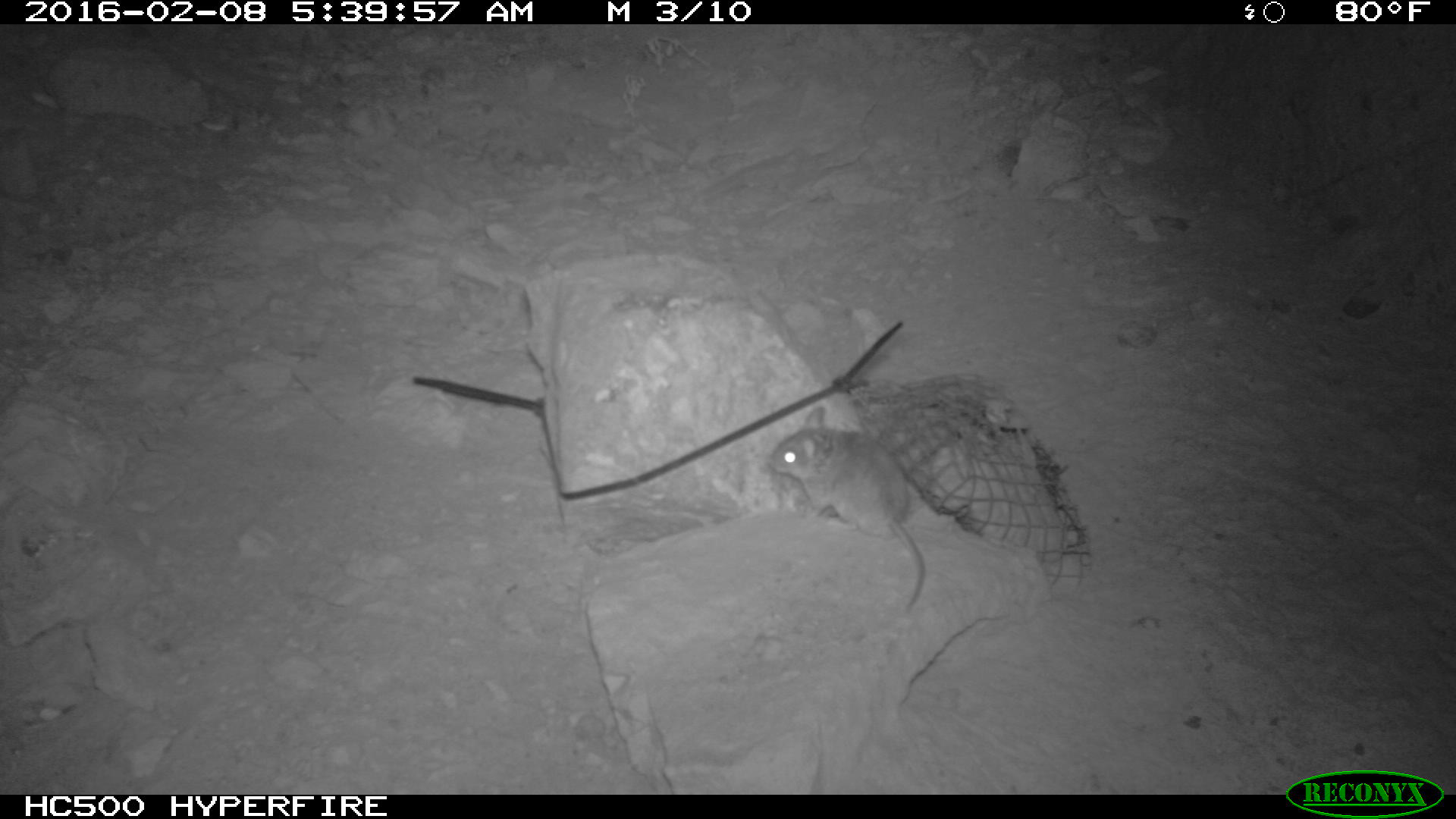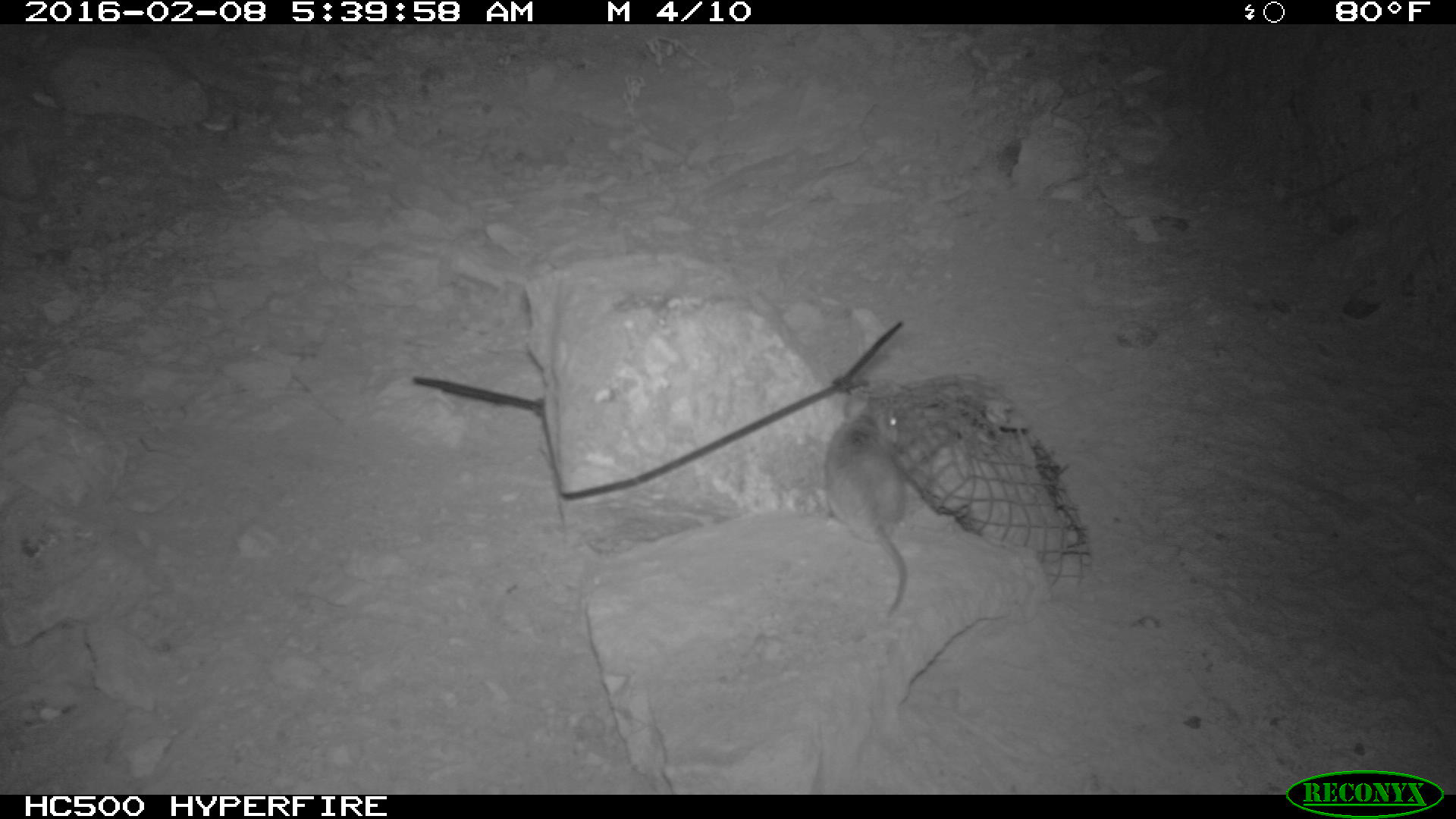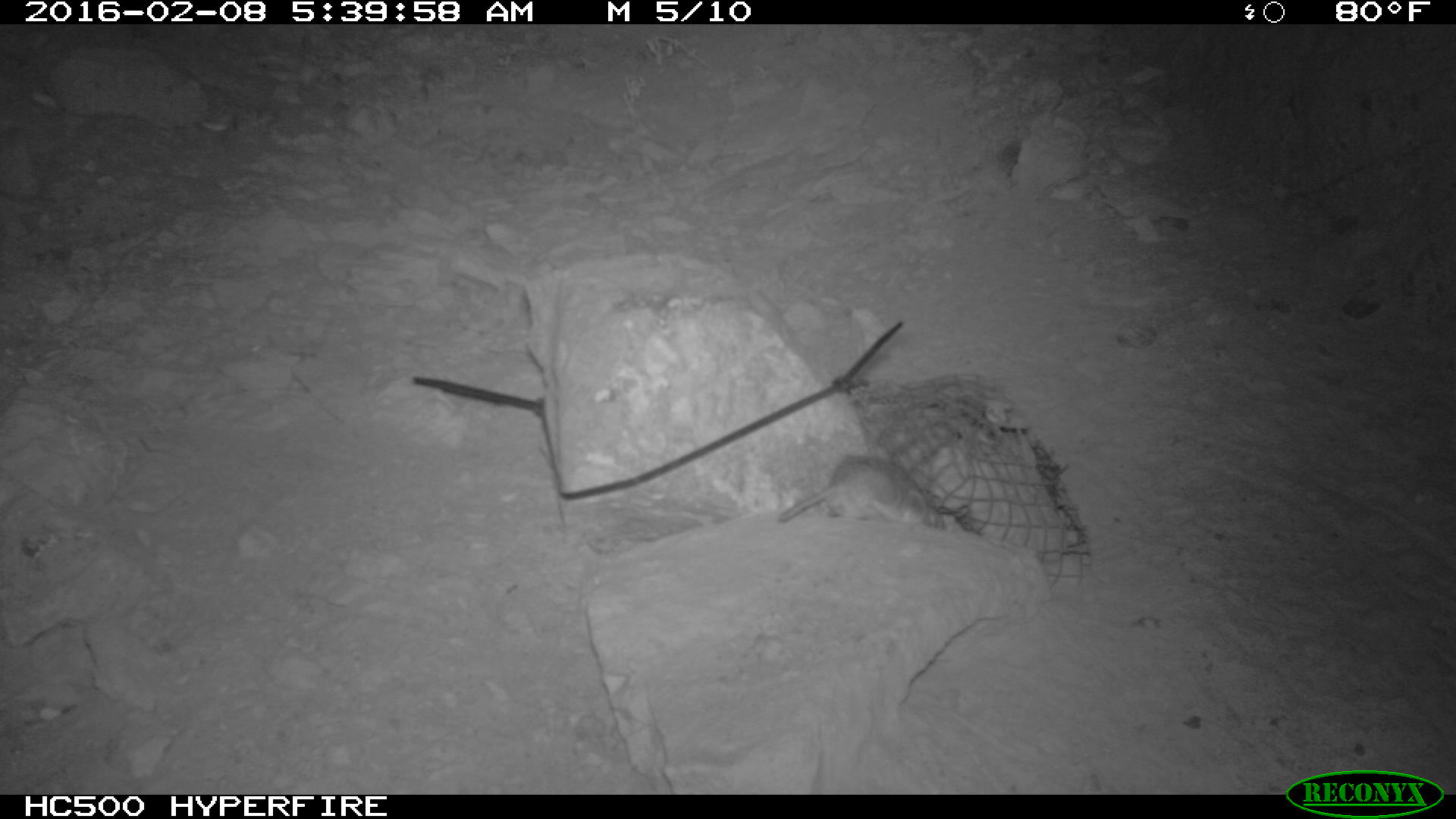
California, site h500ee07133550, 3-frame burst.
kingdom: Animalia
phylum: Chordata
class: Mammalia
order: Rodentia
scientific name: Rodentia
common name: rodent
Rodent (Rodentia).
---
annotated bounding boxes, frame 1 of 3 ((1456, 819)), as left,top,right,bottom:
rodent: 769,406,926,611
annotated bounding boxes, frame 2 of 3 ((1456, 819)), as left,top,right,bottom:
rodent: 822,392,906,620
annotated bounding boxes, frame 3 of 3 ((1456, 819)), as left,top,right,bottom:
rodent: 777,454,946,530